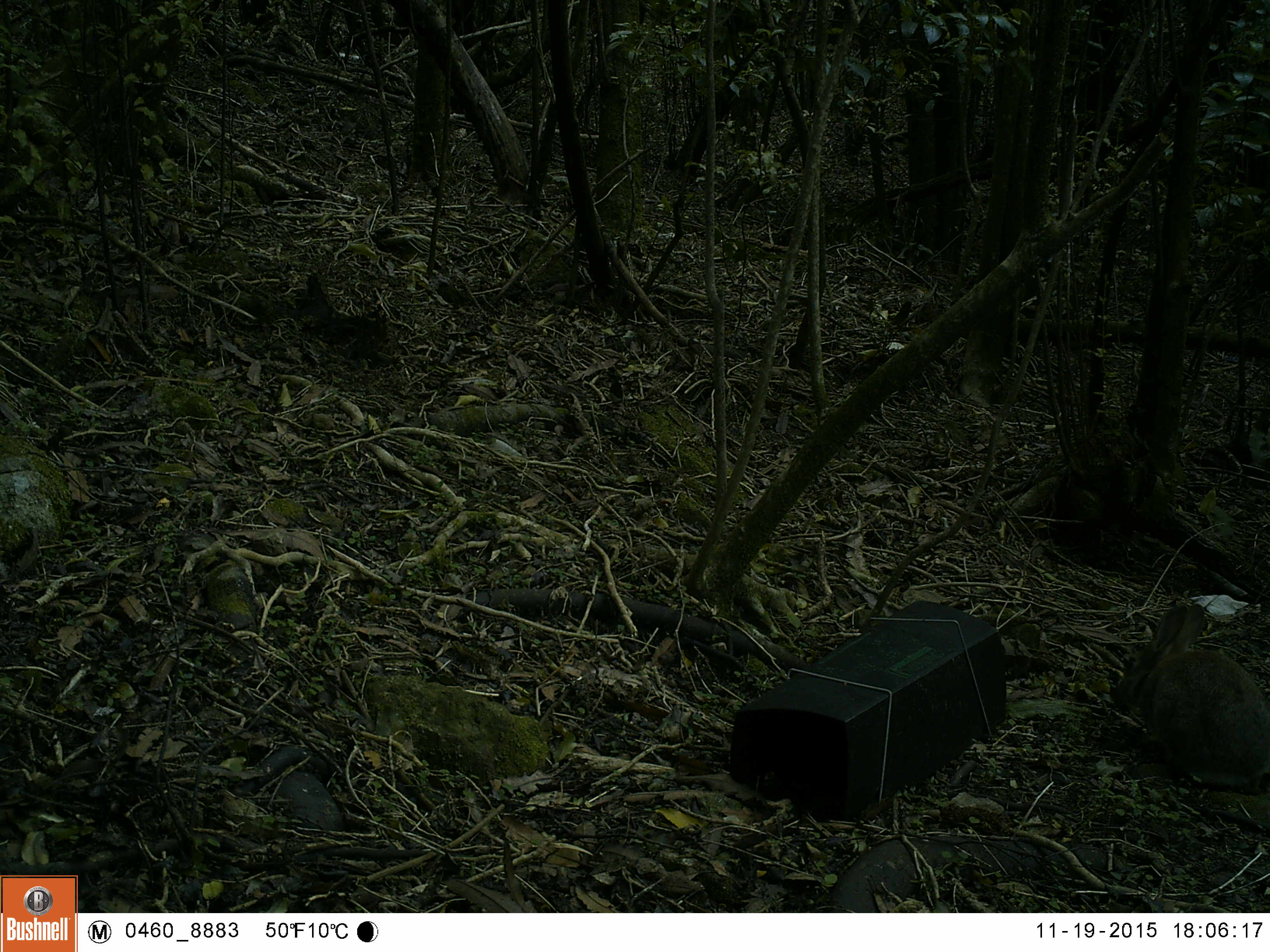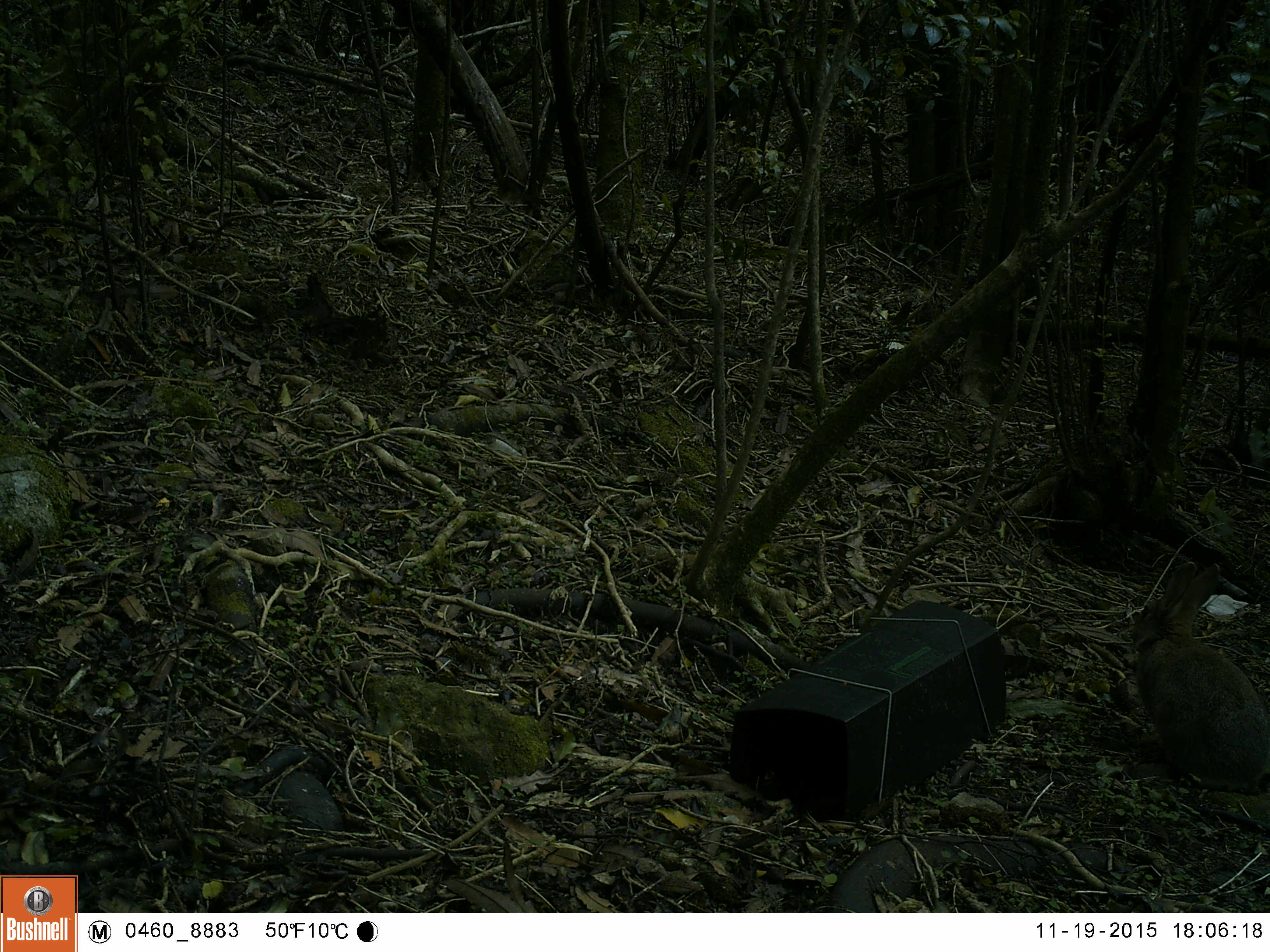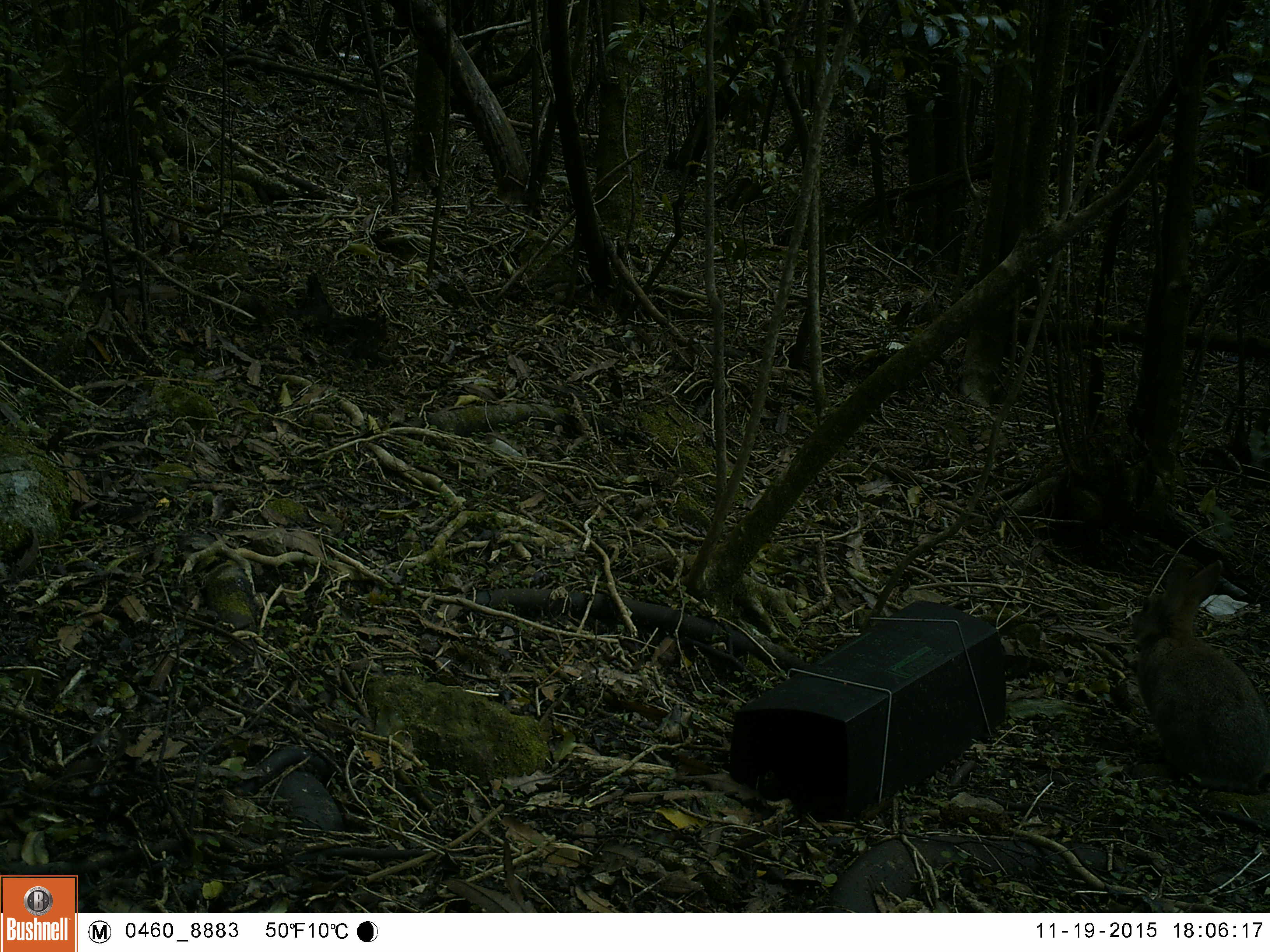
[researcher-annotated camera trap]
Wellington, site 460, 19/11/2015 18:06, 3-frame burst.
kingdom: Animalia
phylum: Chordata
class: Mammalia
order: Lagomorpha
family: Leporidae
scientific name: Leporidae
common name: rabbit